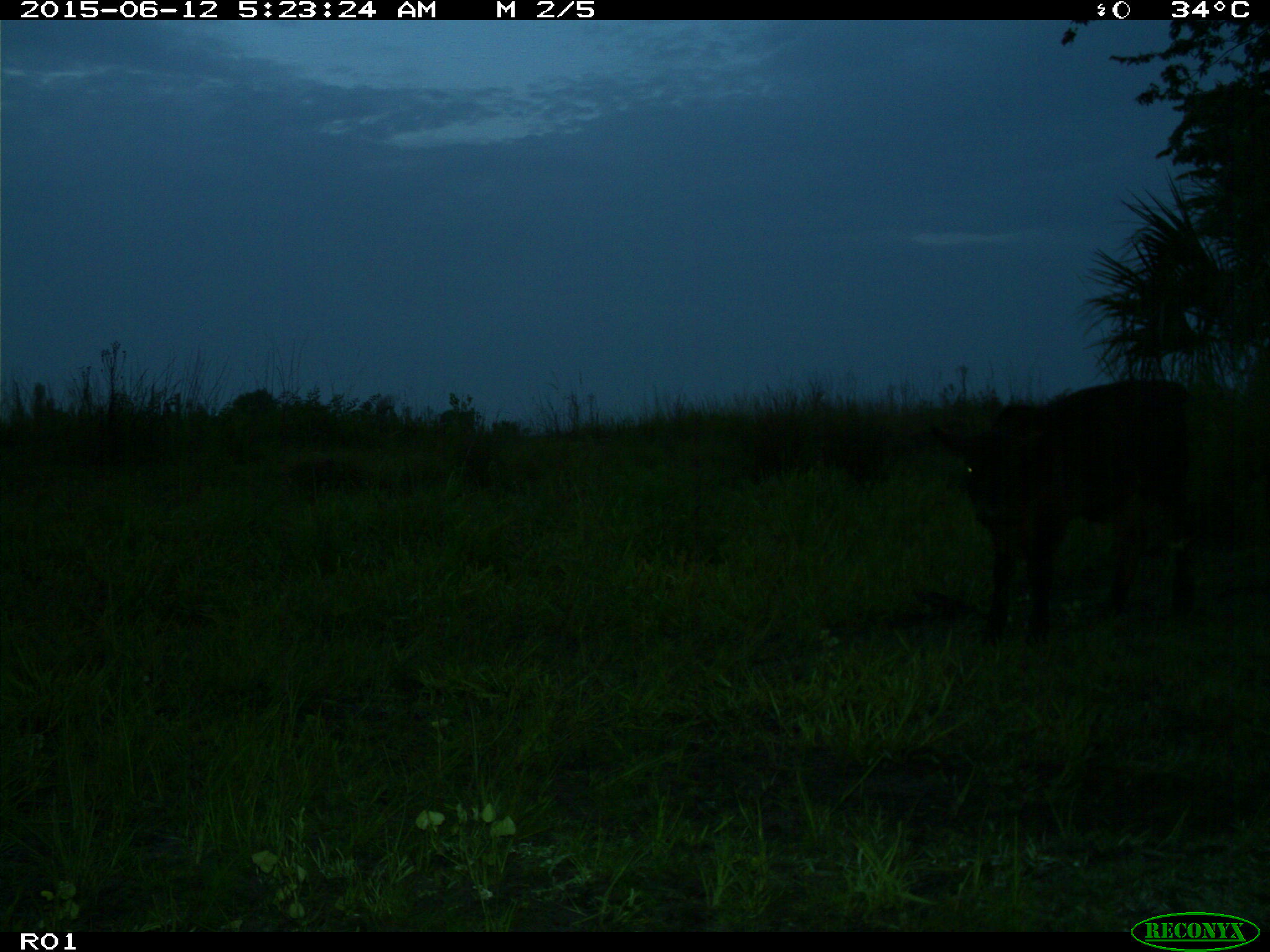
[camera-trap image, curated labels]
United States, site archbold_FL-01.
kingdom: Animalia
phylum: Chordata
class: Mammalia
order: Artiodactyla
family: Bovidae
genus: Bos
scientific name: Bos taurus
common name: domestic cow